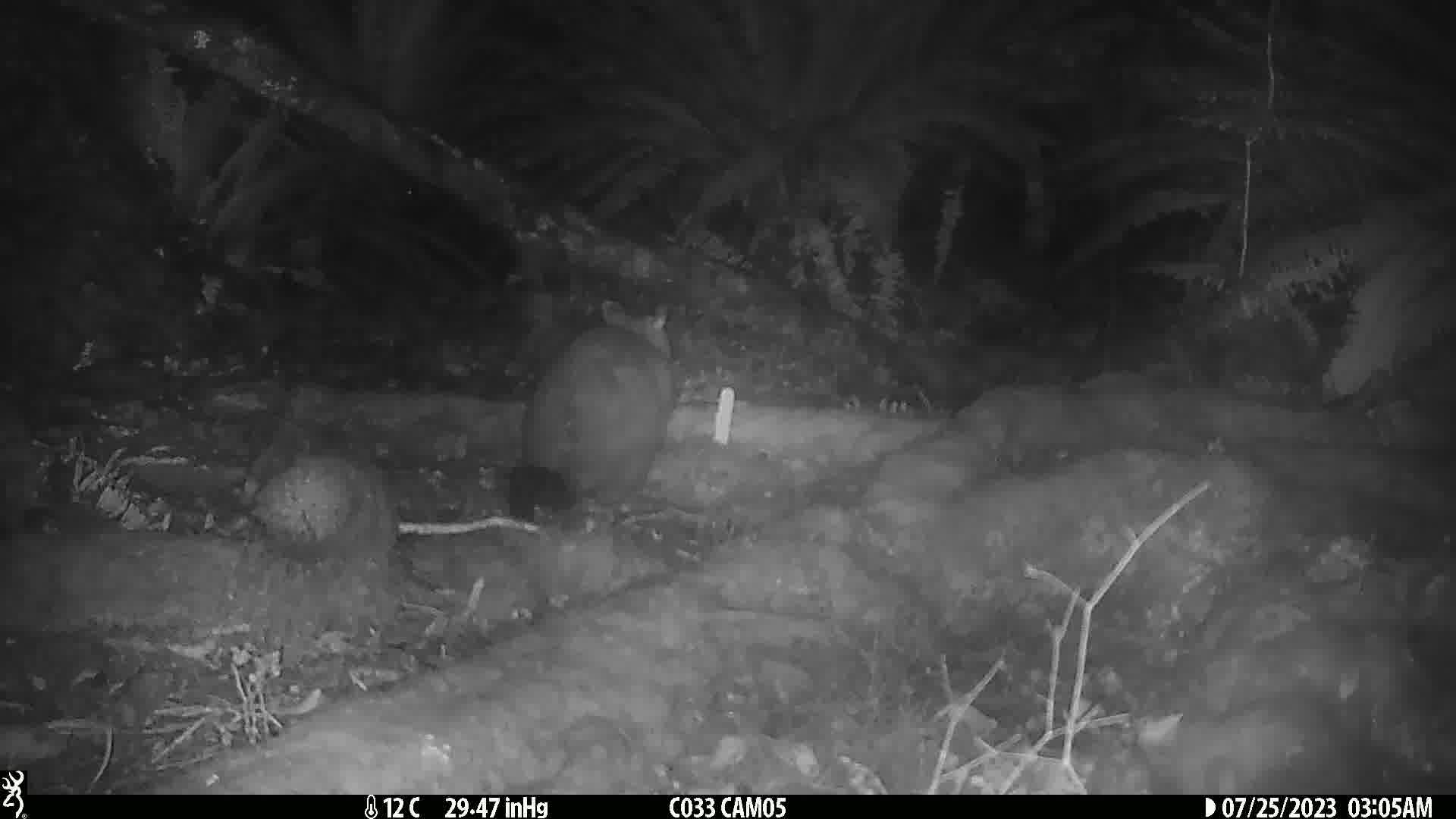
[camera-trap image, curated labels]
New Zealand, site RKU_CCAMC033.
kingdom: Animalia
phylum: Chordata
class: Mammalia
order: Diprotodontia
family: Phalangeridae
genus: Trichosurus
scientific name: Trichosurus vulpecula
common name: common brushtail possum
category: possum